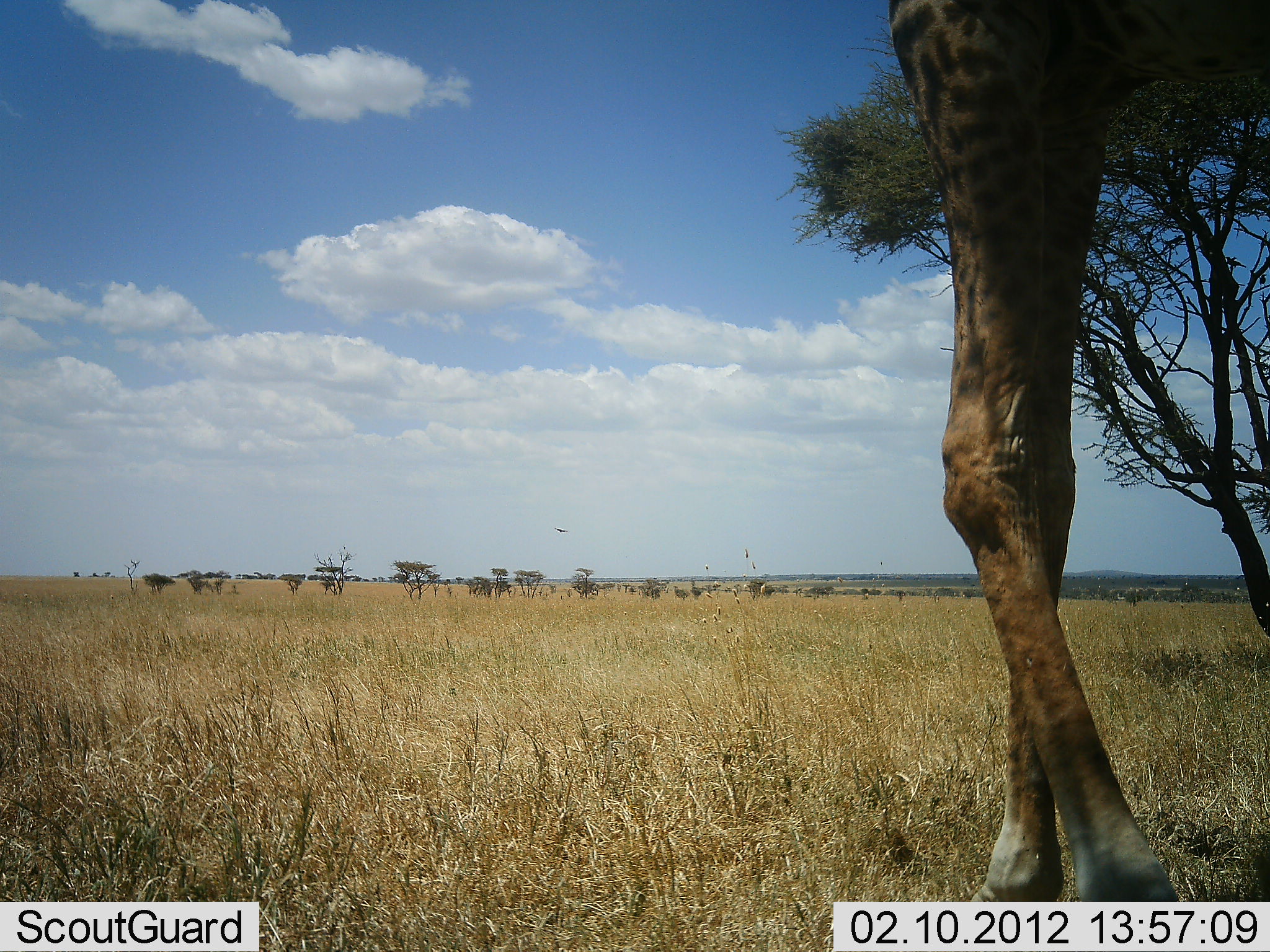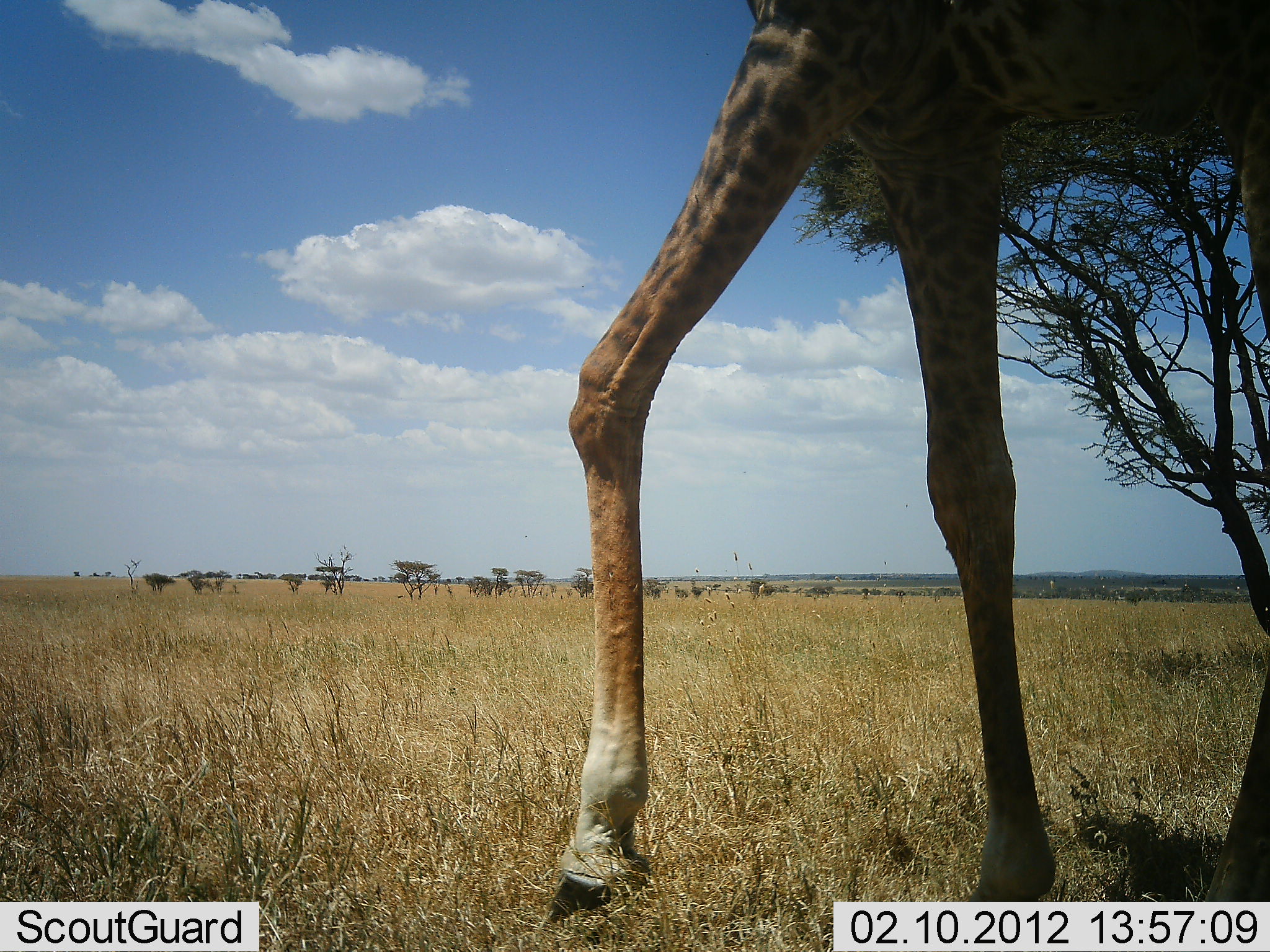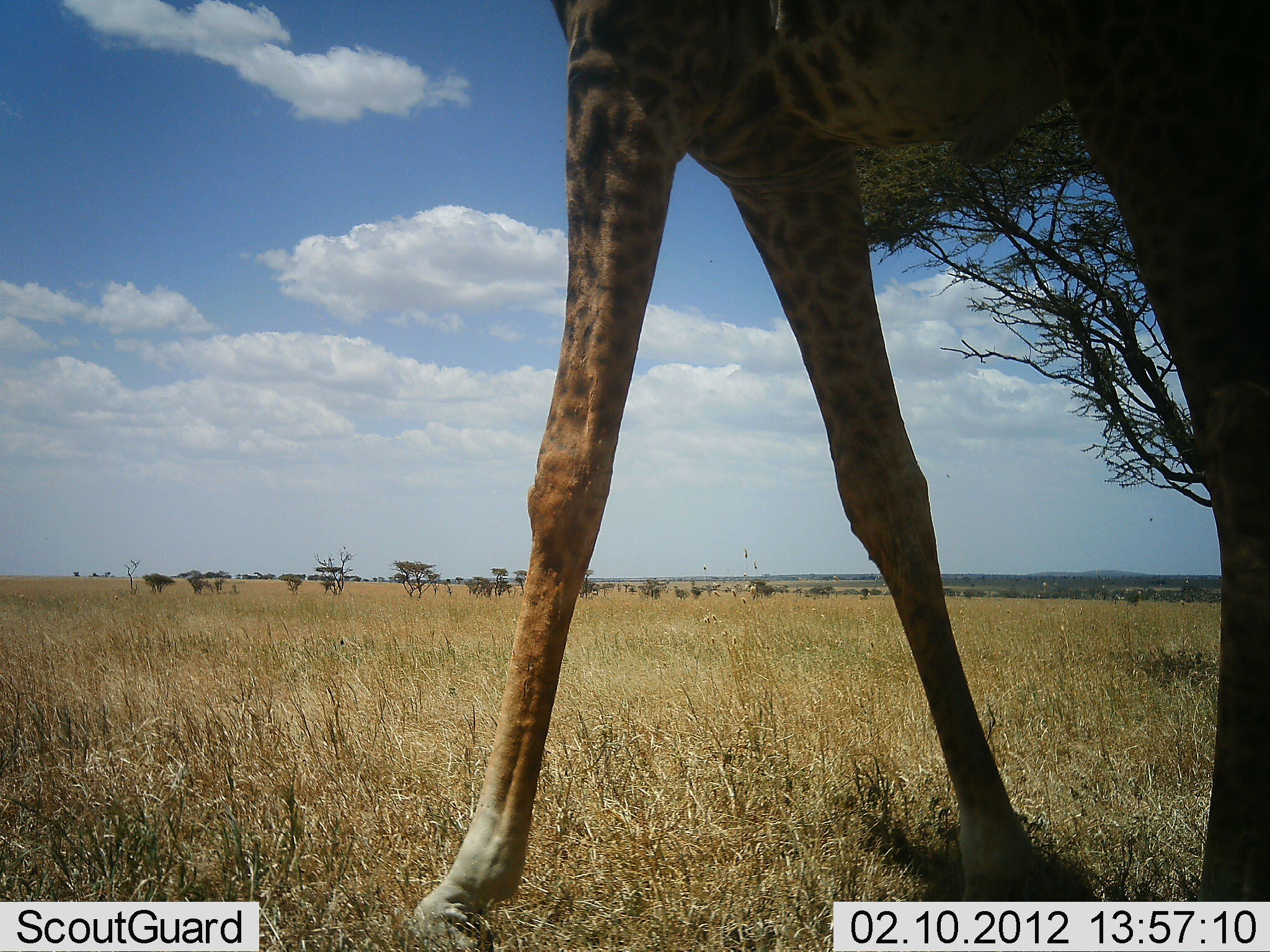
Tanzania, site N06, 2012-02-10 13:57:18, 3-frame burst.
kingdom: Animalia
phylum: Chordata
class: Mammalia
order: Artiodactyla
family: Giraffidae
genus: Giraffa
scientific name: Giraffa camelopardalis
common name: giraffe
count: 1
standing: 7%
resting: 0%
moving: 100%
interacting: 0%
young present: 0%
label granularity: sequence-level